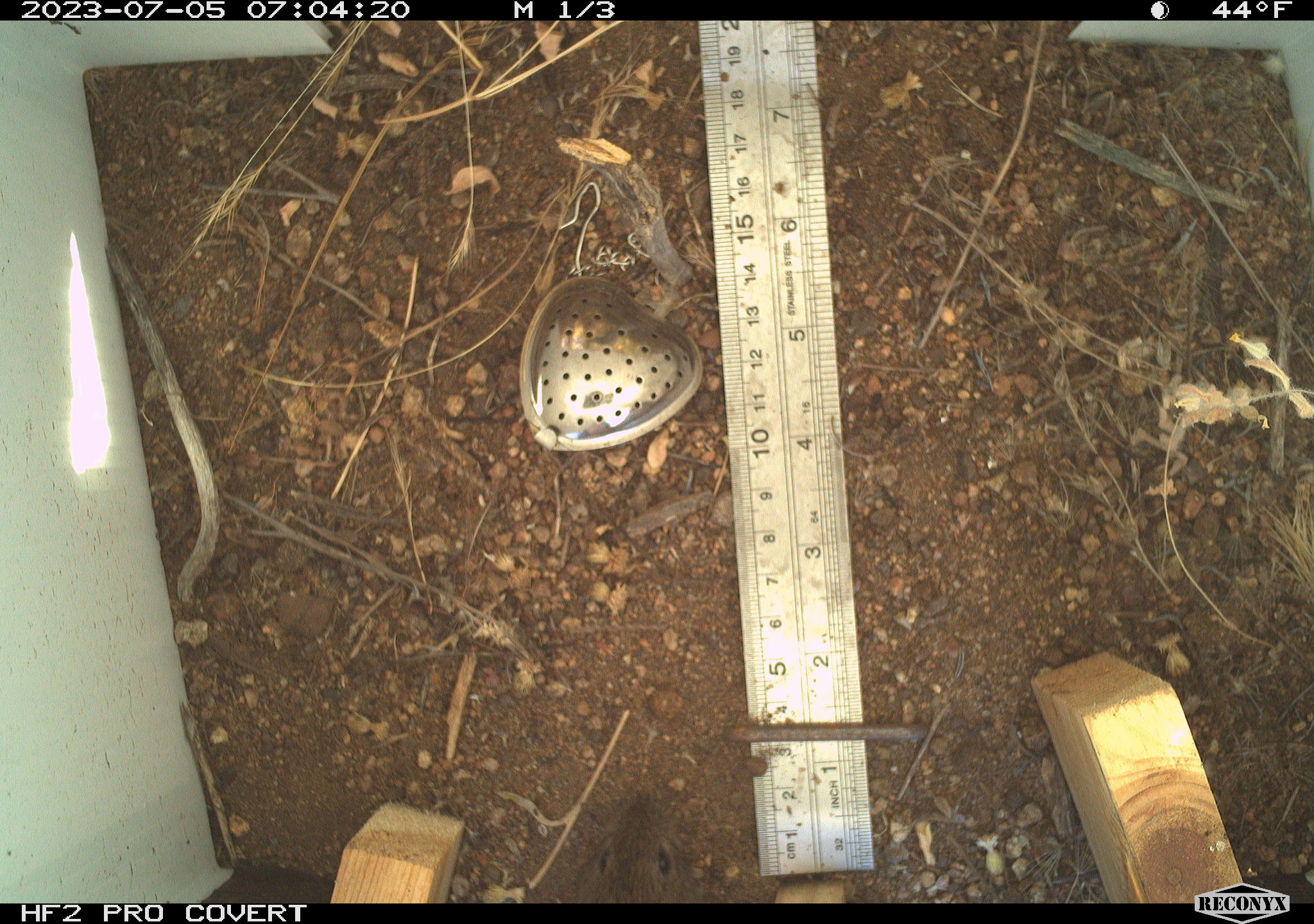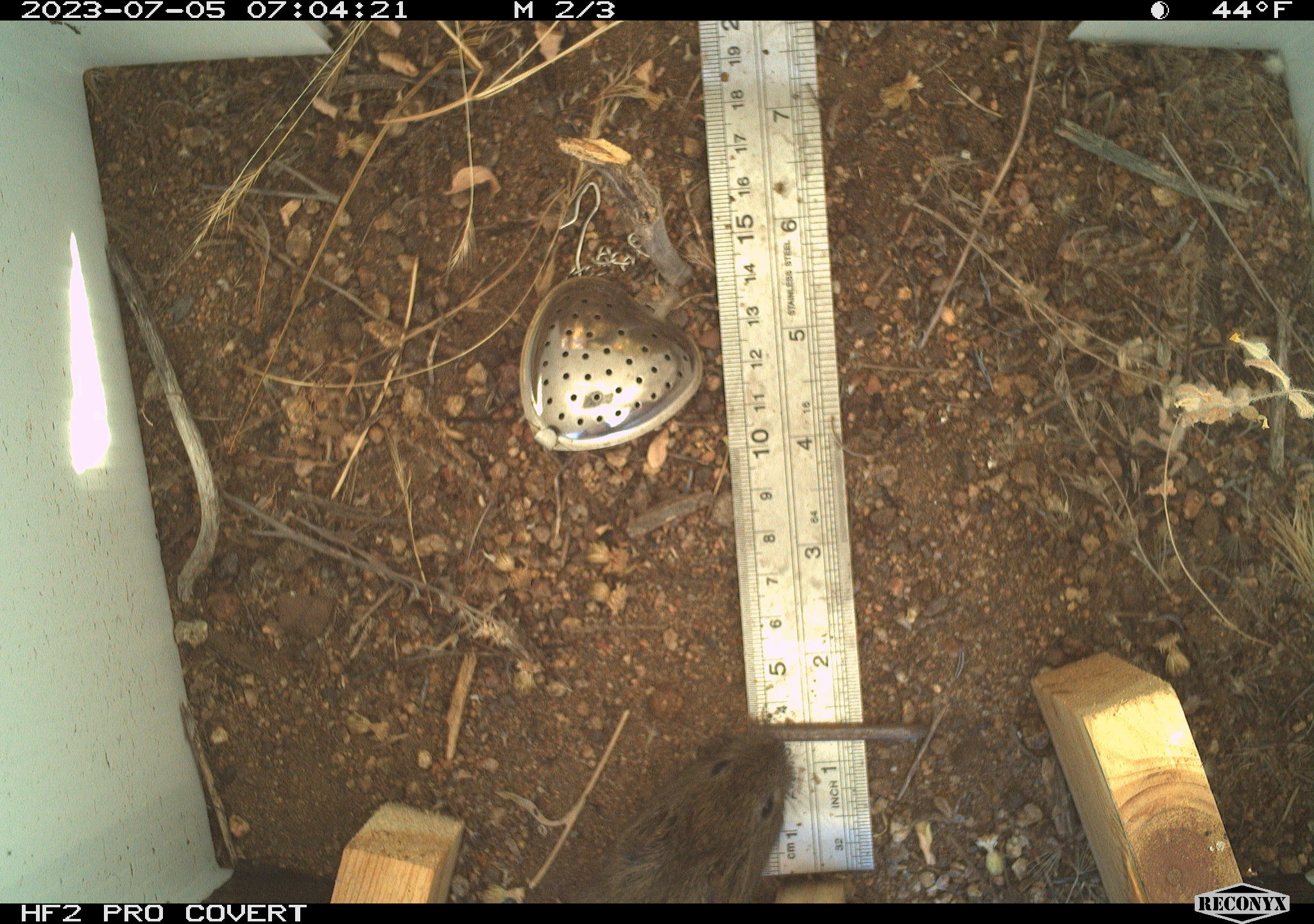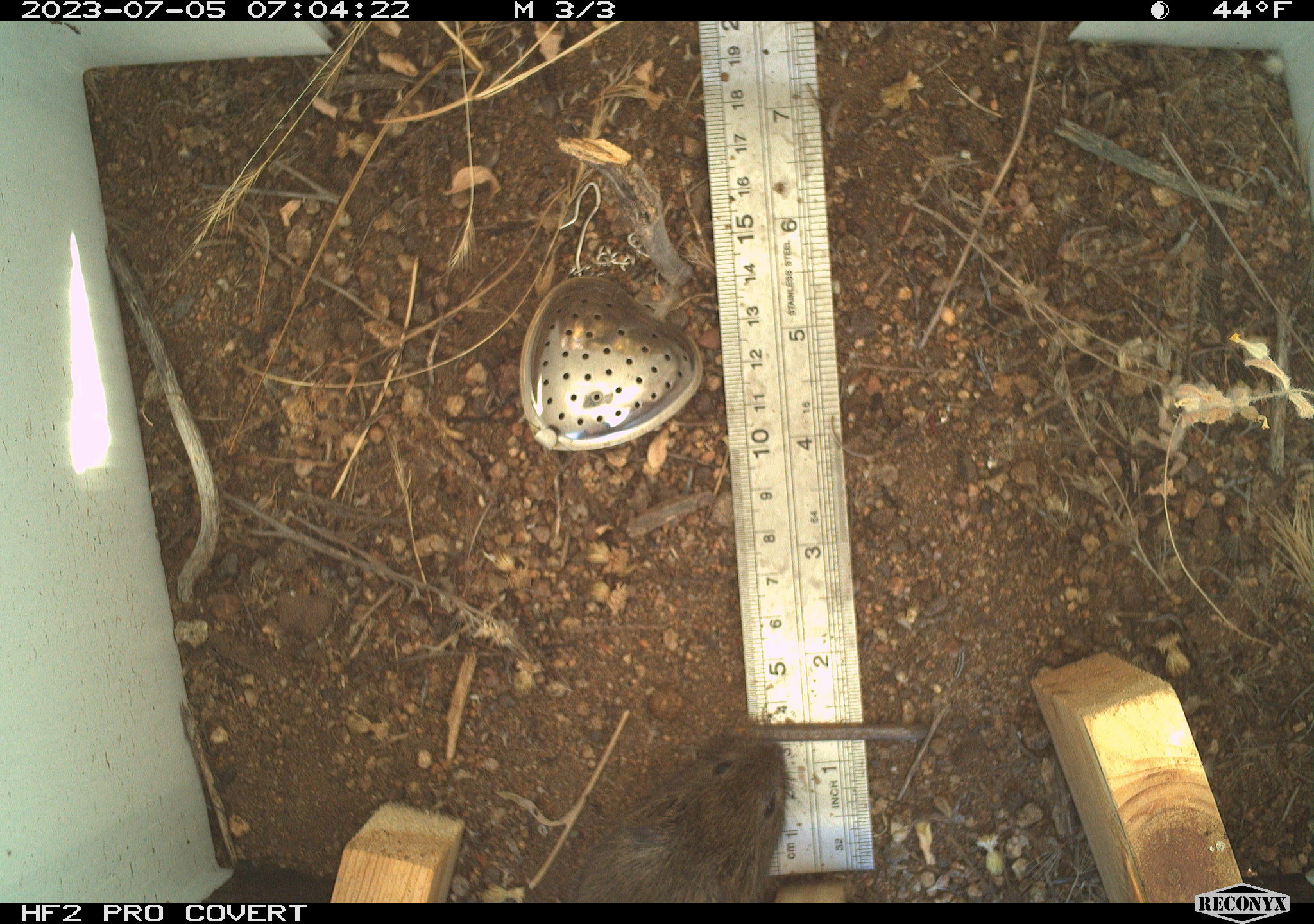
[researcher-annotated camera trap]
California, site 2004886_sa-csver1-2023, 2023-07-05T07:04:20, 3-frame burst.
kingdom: Animalia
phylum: Chordata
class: Mammalia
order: Rodentia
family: Cricetidae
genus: Microtus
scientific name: Microtus californicus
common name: california vole